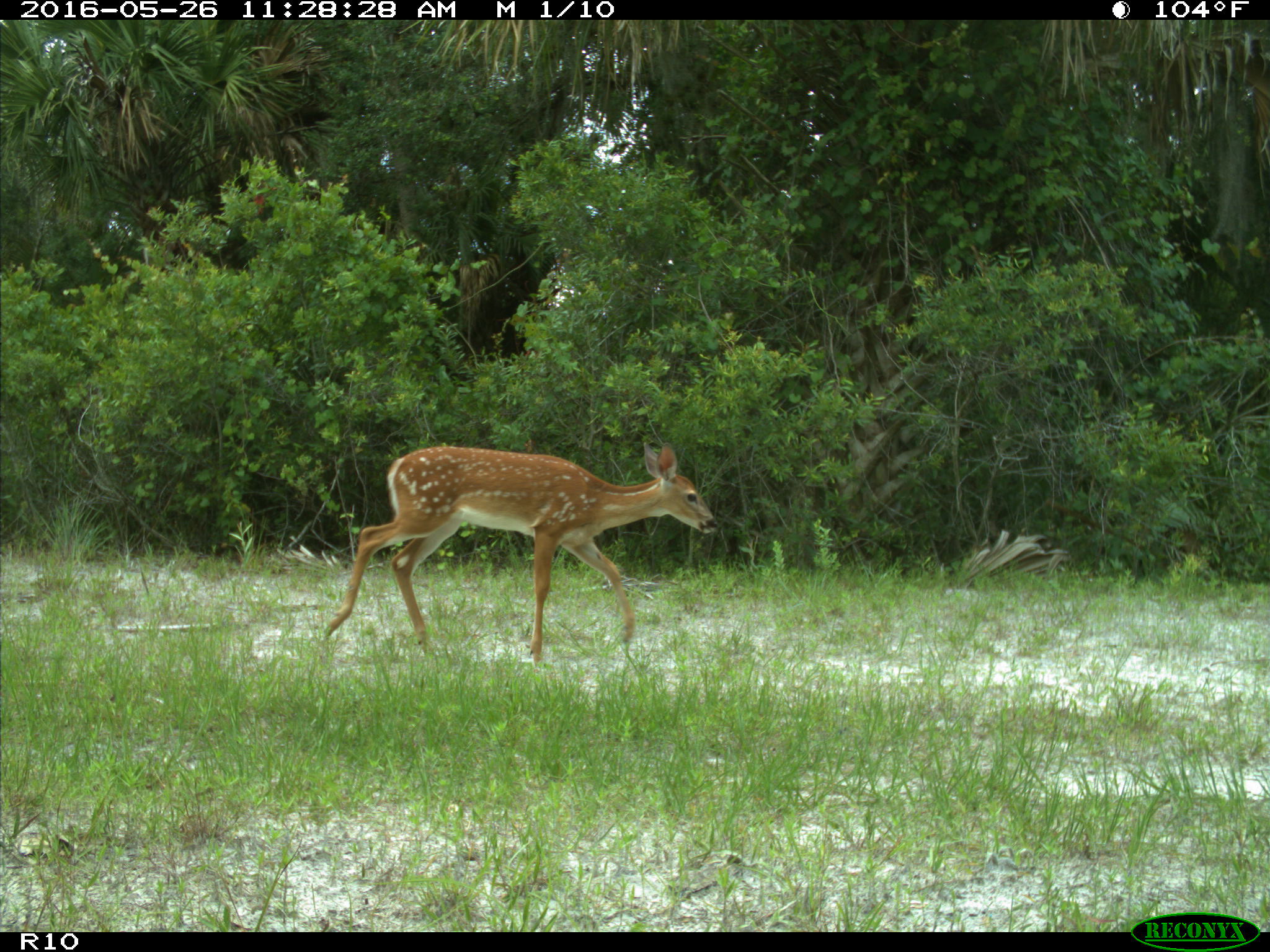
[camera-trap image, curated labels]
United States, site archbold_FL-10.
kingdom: Animalia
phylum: Chordata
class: Mammalia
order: Artiodactyla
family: Cervidae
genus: Odocoileus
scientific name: Odocoileus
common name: deer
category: unidentified deer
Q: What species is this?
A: Unidentified deer (deer) (Odocoileus).